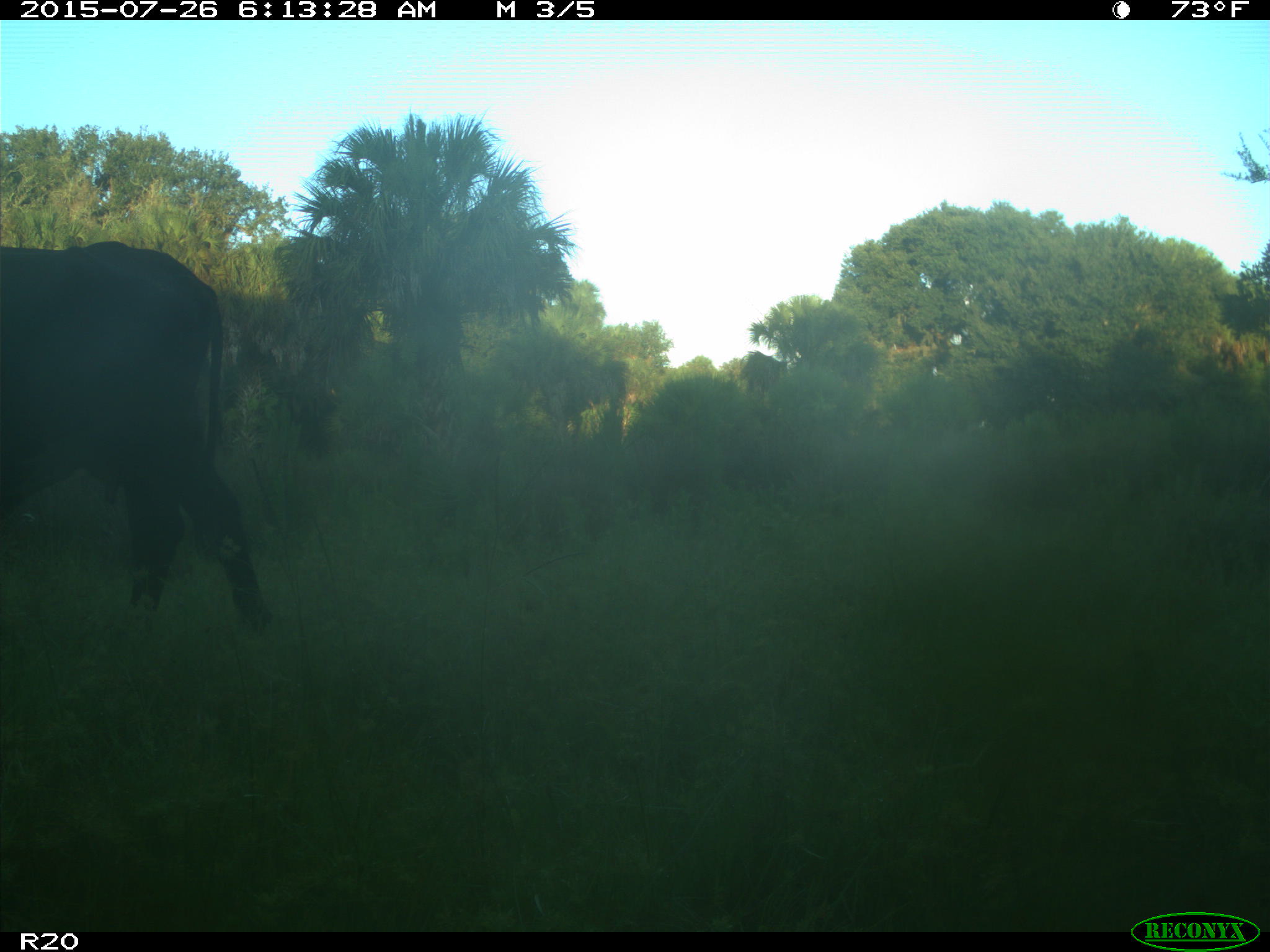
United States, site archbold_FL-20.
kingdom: Animalia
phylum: Chordata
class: Mammalia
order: Artiodactyla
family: Bovidae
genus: Bos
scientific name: Bos taurus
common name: domestic cow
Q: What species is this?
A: Bos taurus (domestic cow).